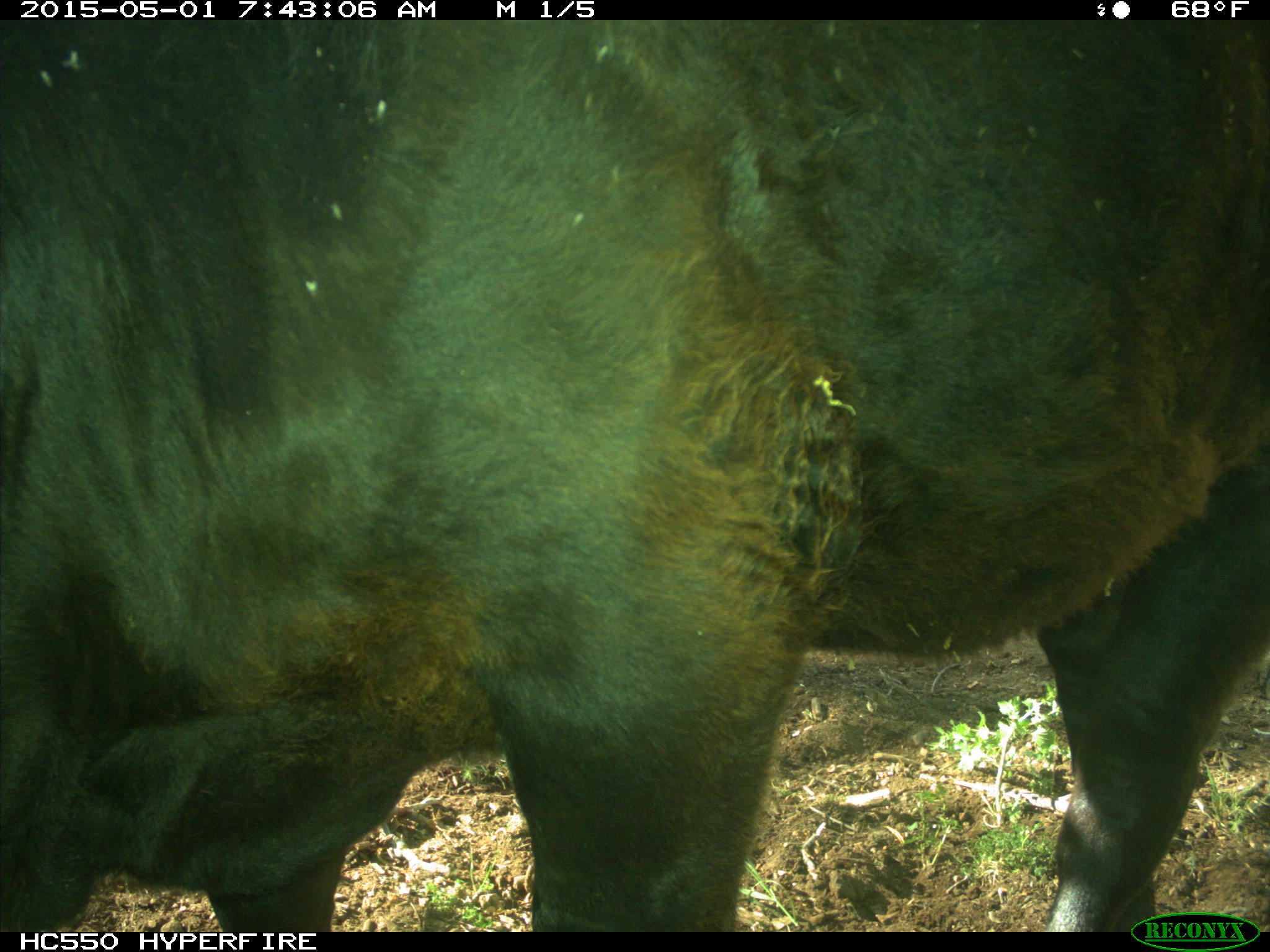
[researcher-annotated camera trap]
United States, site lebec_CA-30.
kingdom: Animalia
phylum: Chordata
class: Mammalia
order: Artiodactyla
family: Bovidae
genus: Bos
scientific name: Bos taurus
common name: domestic cow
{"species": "Bos taurus (domestic cow)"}